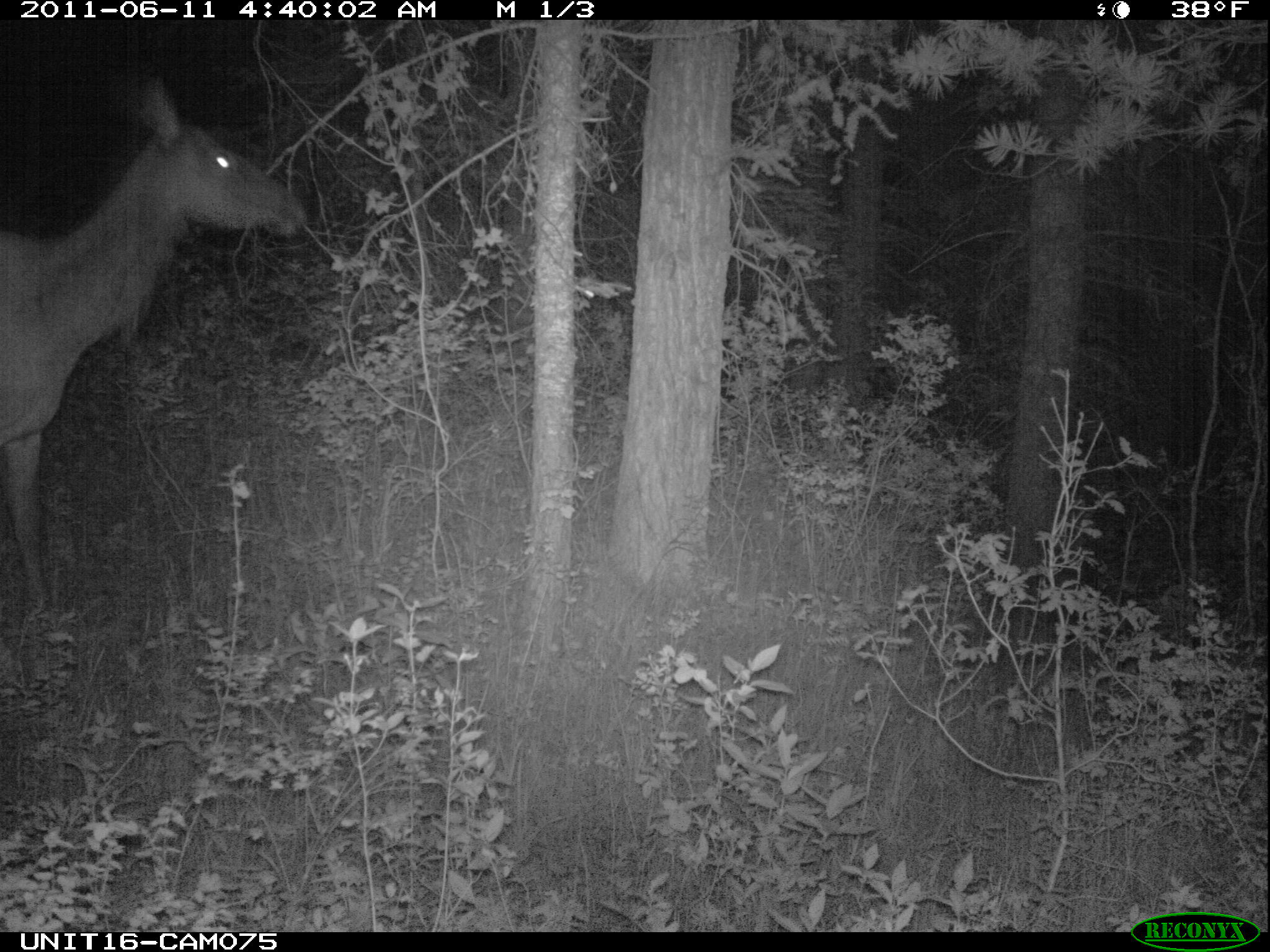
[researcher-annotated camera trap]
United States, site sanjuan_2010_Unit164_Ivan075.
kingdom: Animalia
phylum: Chordata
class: Mammalia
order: Artiodactyla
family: Cervidae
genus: Cervus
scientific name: Cervus elaphus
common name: red deer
Cervus elaphus (red deer).